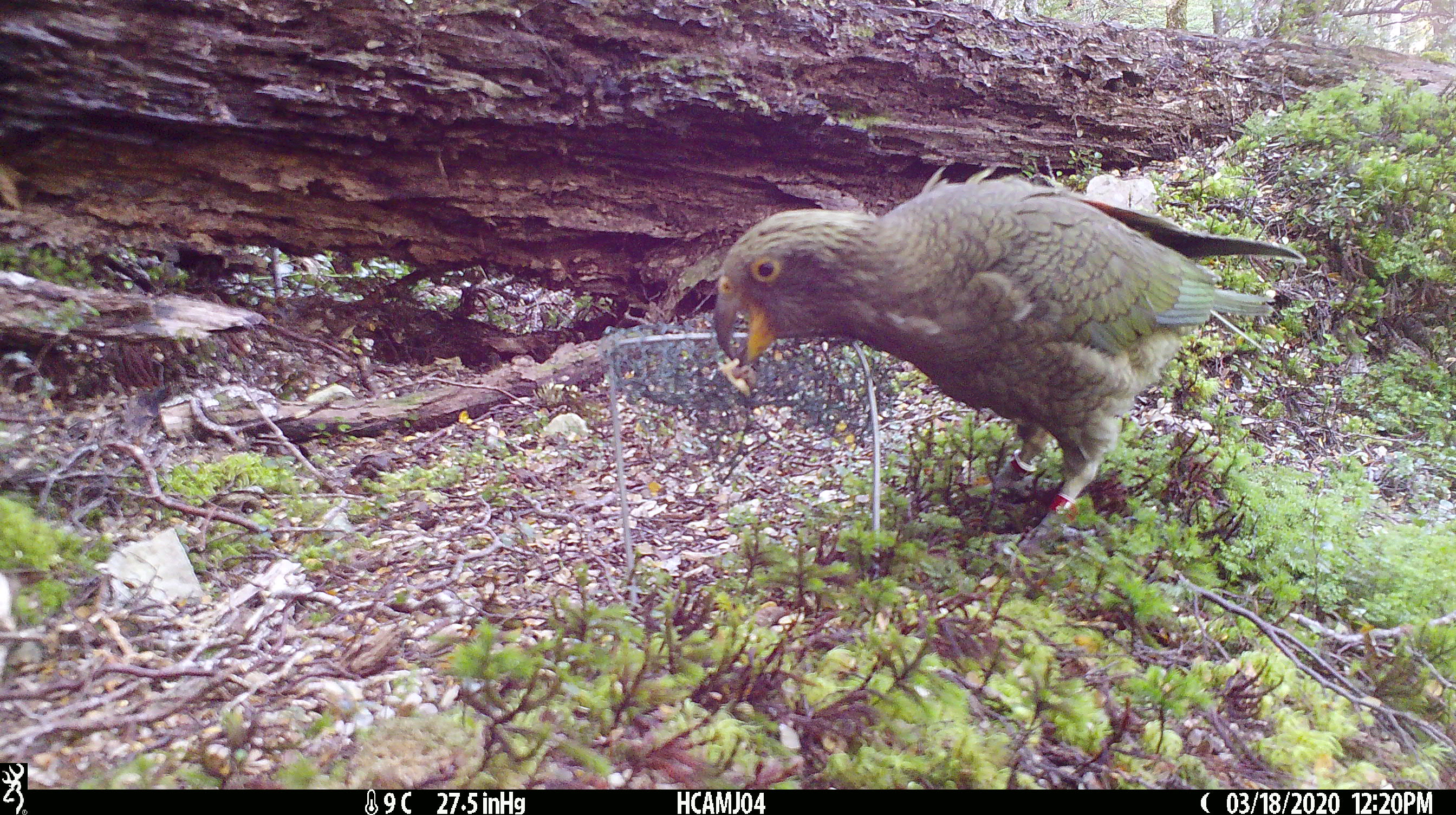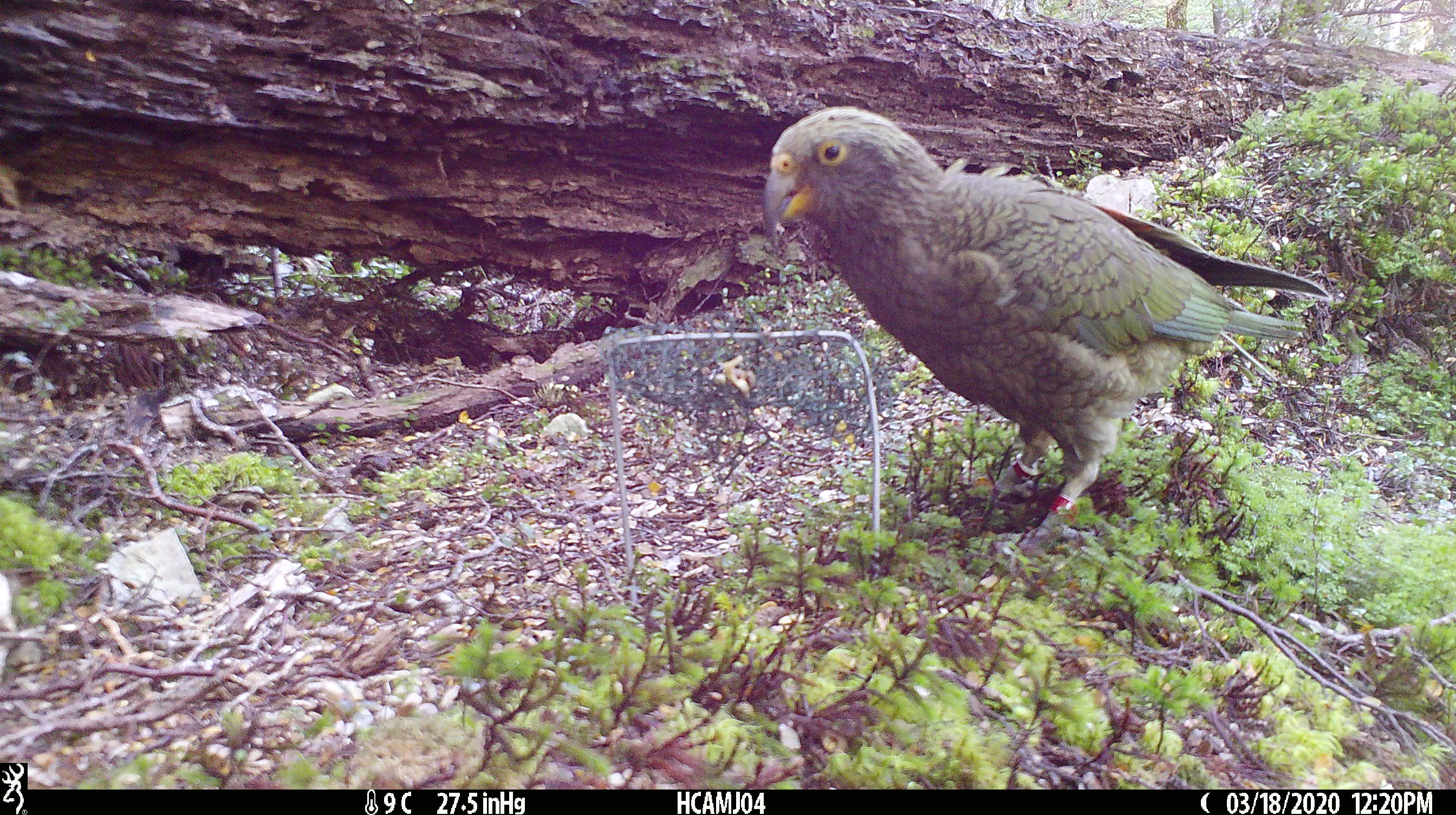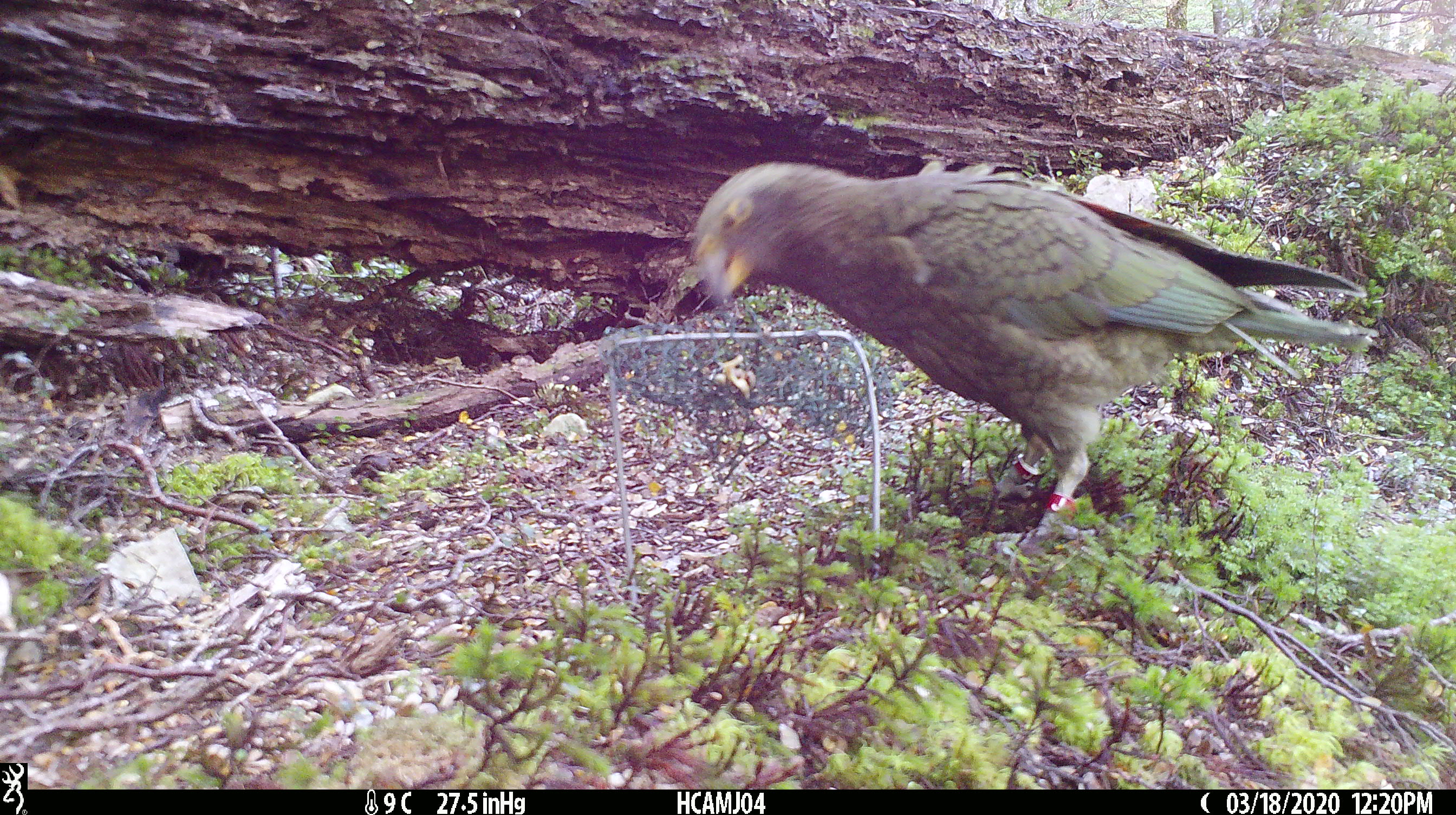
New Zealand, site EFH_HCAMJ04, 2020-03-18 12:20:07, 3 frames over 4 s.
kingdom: Animalia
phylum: Chordata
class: Aves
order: Psittaciformes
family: Strigopidae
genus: Nestor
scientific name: Nestor notabilis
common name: kea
Kea (Nestor notabilis).